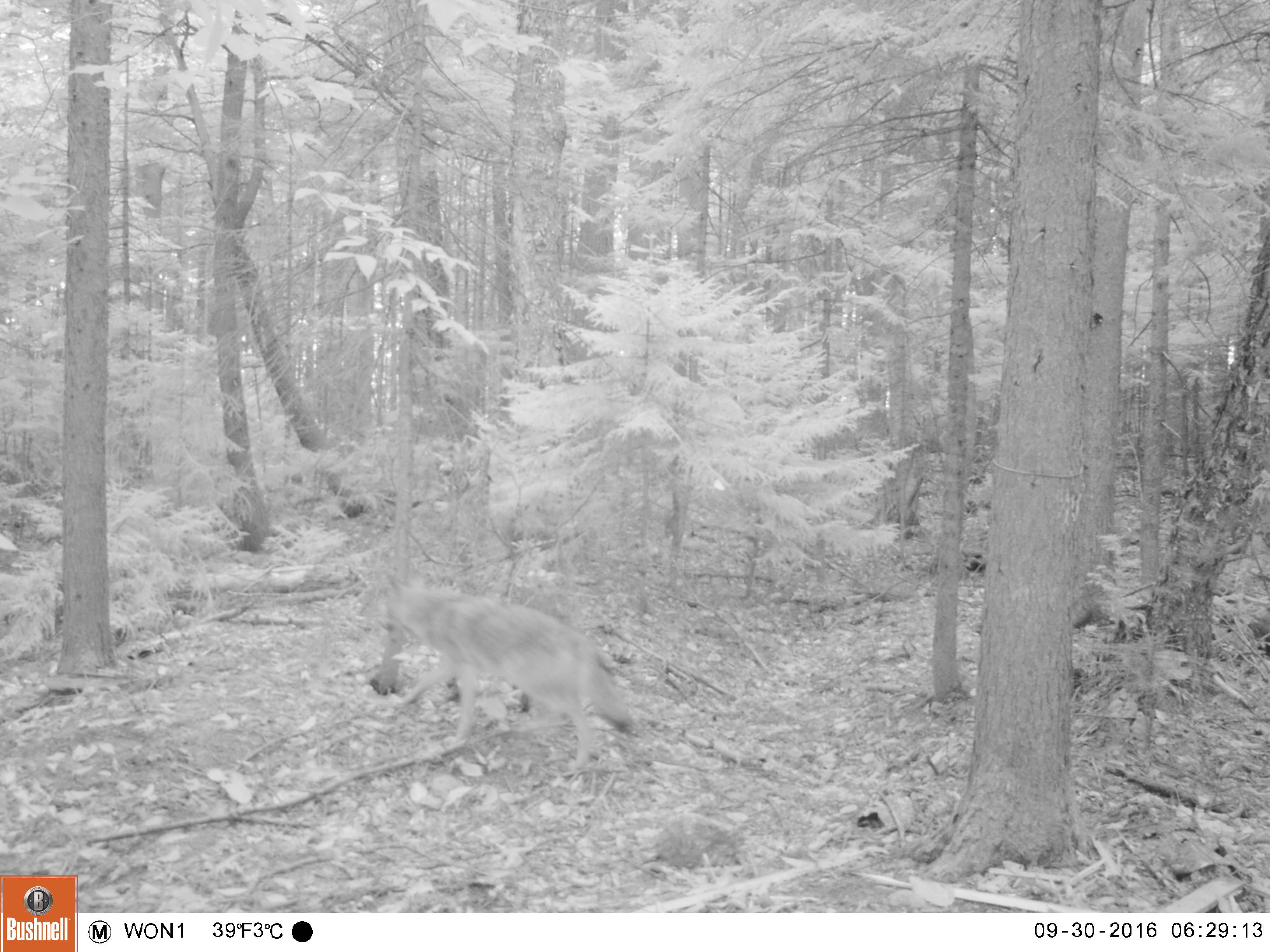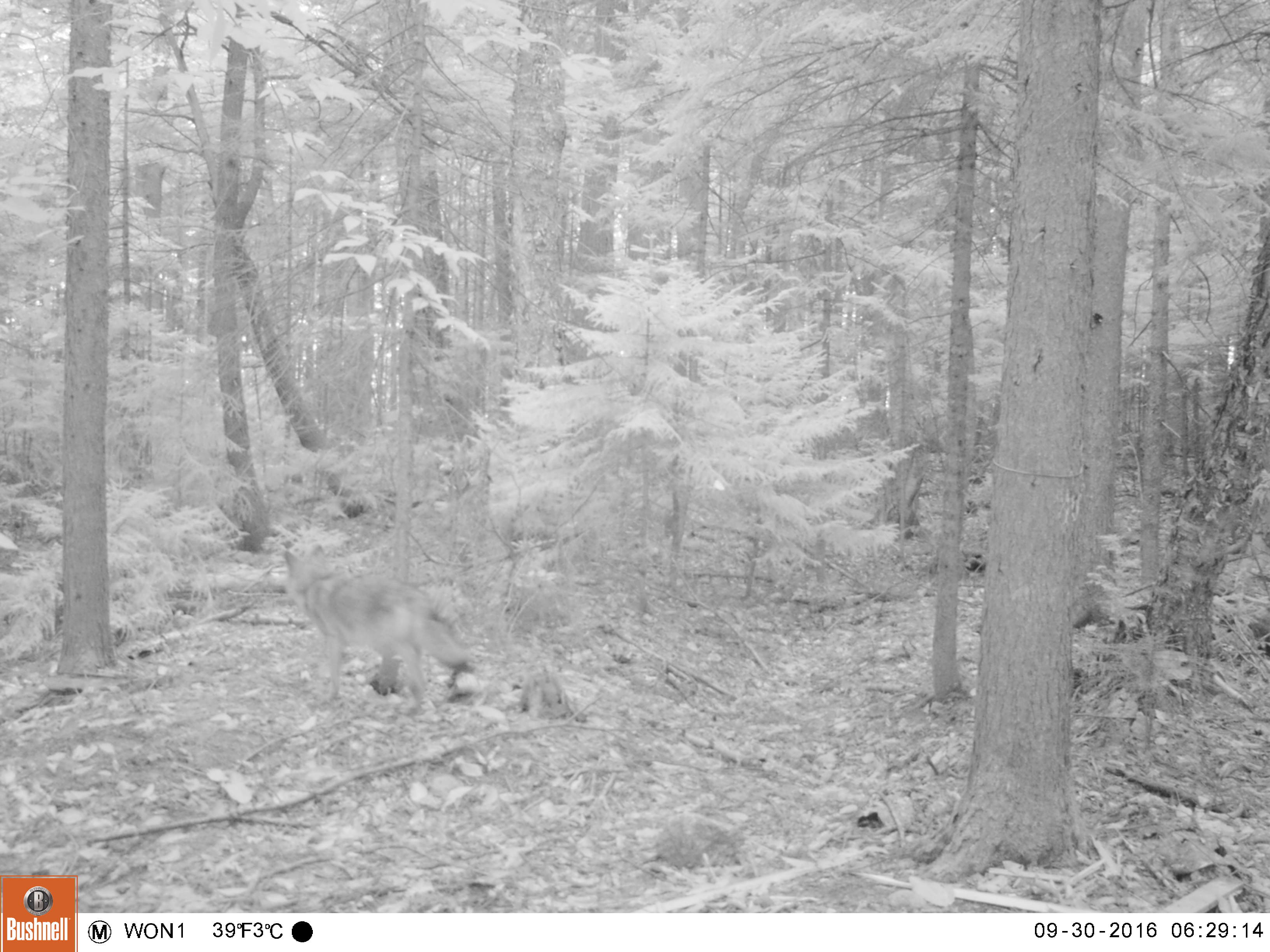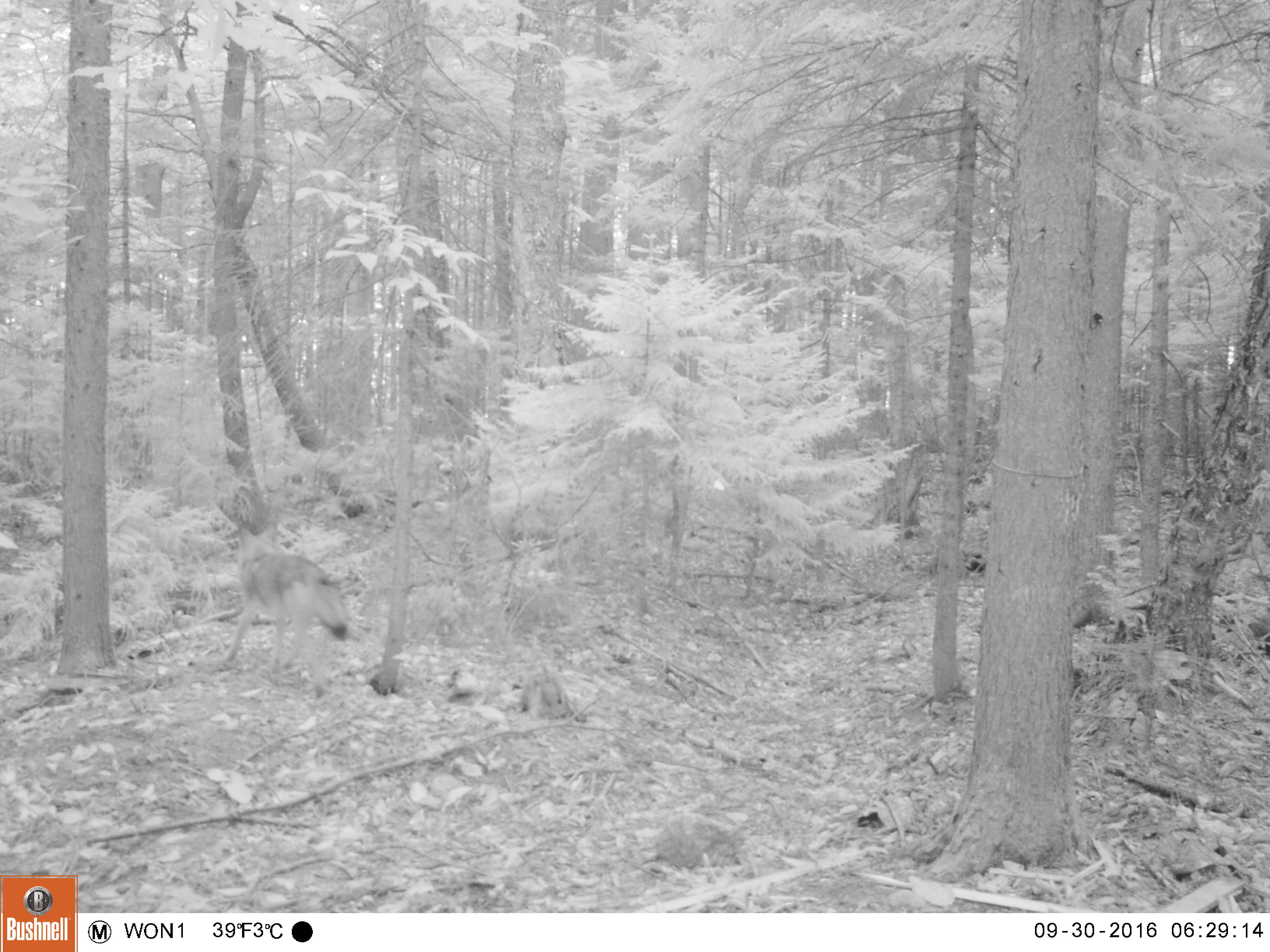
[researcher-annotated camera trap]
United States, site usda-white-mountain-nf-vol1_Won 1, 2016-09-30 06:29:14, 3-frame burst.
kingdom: Animalia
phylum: Chordata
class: Mammalia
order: Carnivora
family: Canidae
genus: Canis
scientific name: Canis latrans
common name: coyote